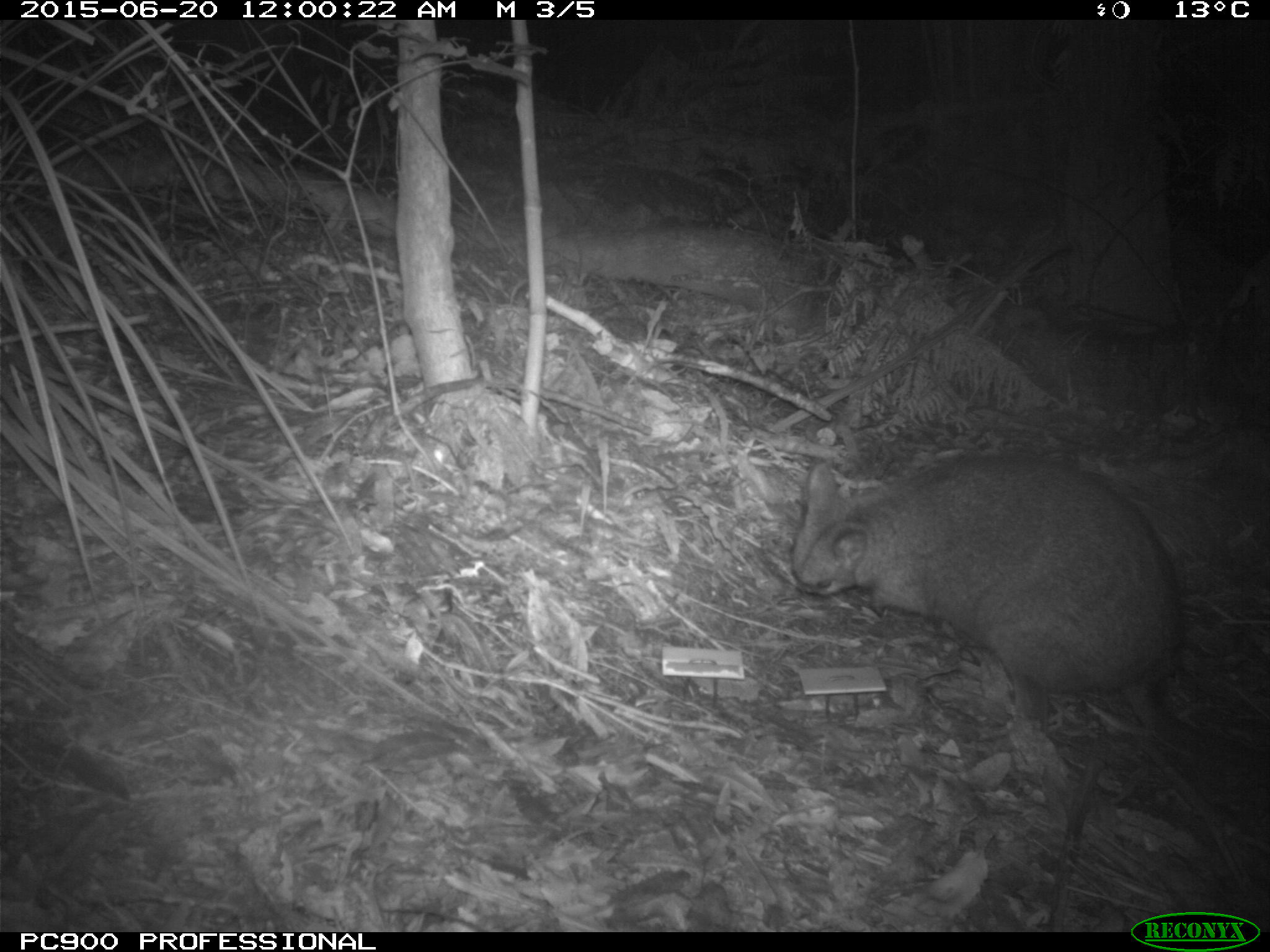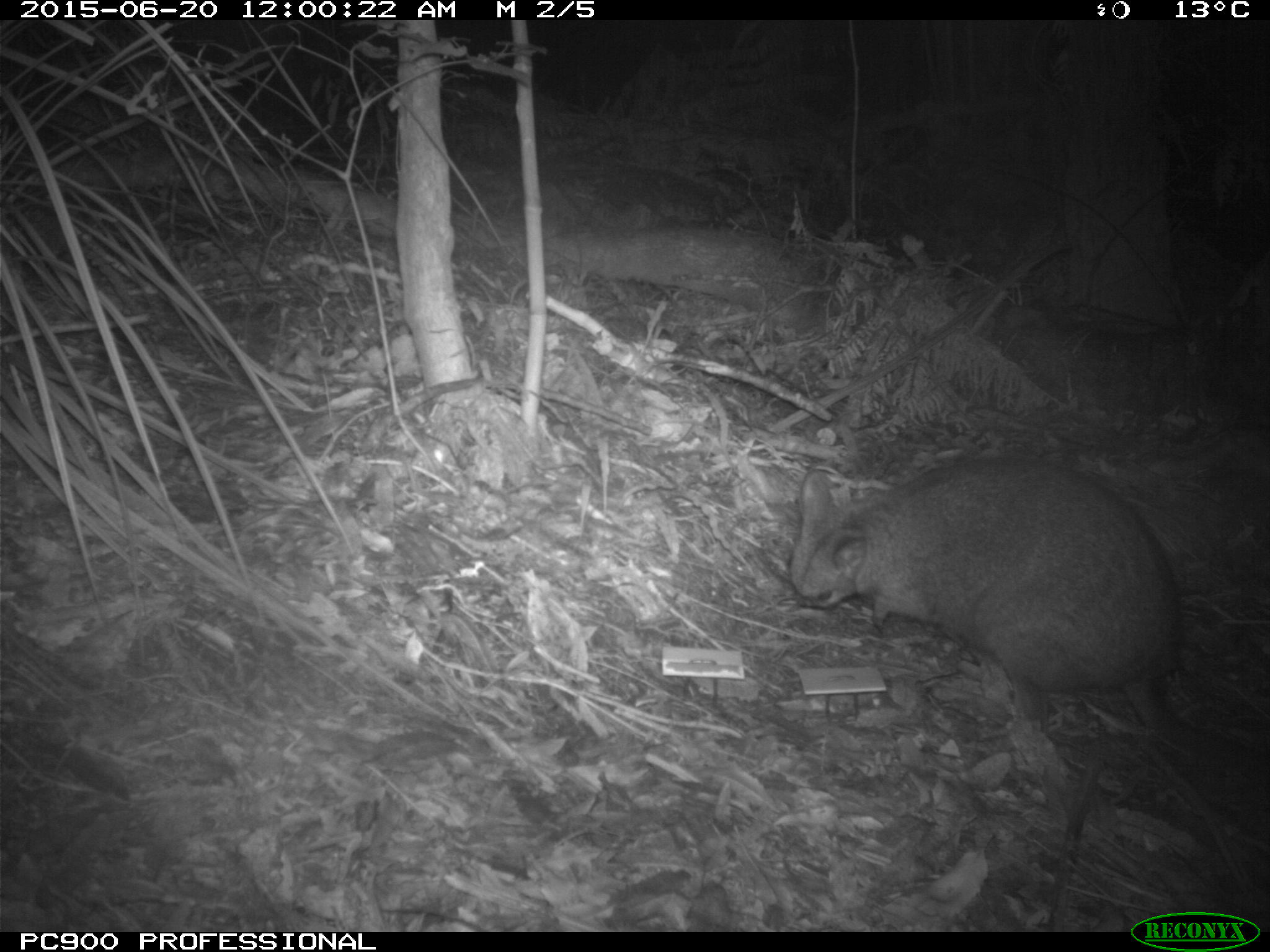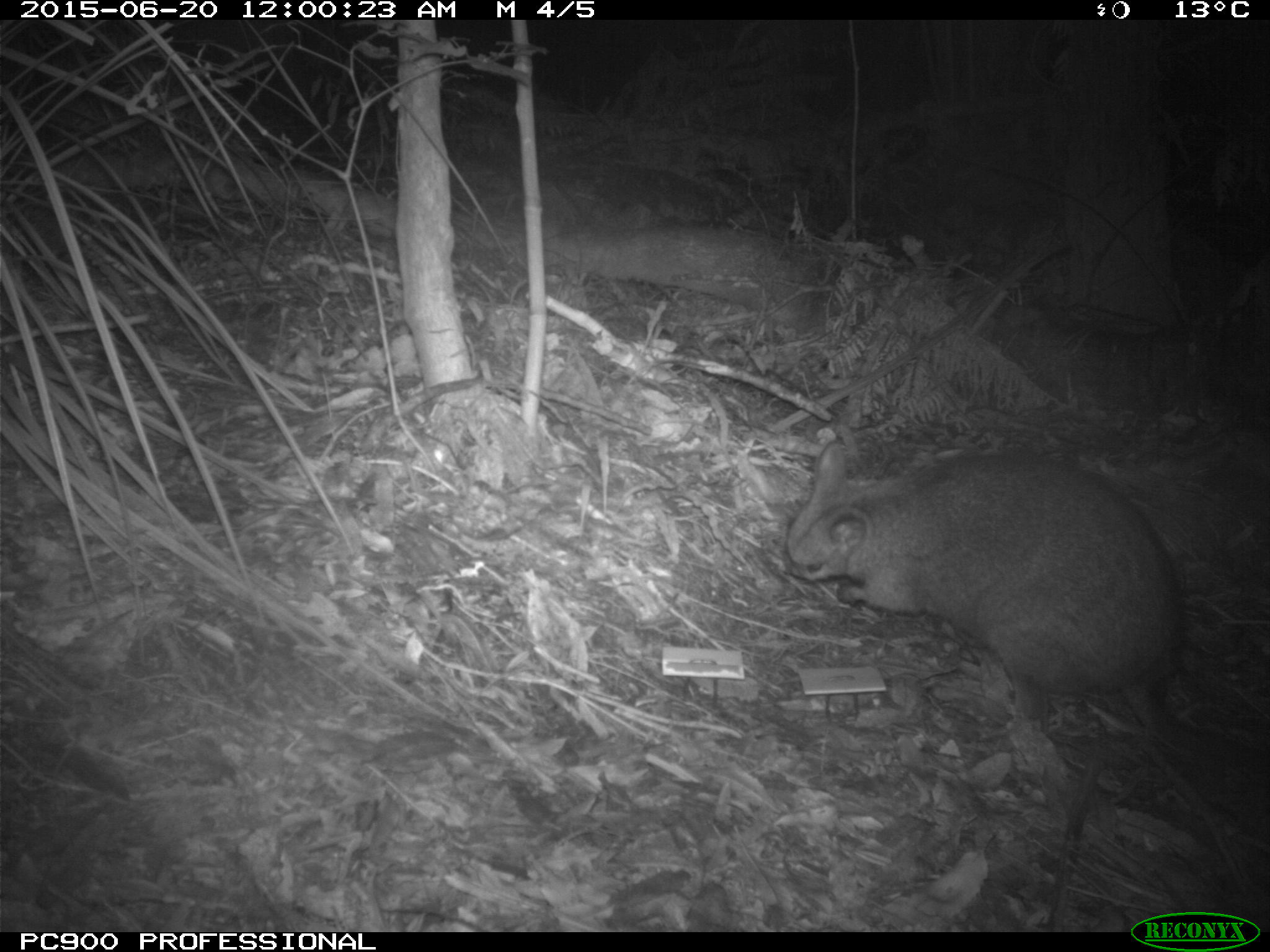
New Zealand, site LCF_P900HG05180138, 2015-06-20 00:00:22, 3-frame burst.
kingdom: Animalia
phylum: Chordata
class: Mammalia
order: Diprotodontia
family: Macropodidae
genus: Notamacropus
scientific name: Notamacropus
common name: wallaby